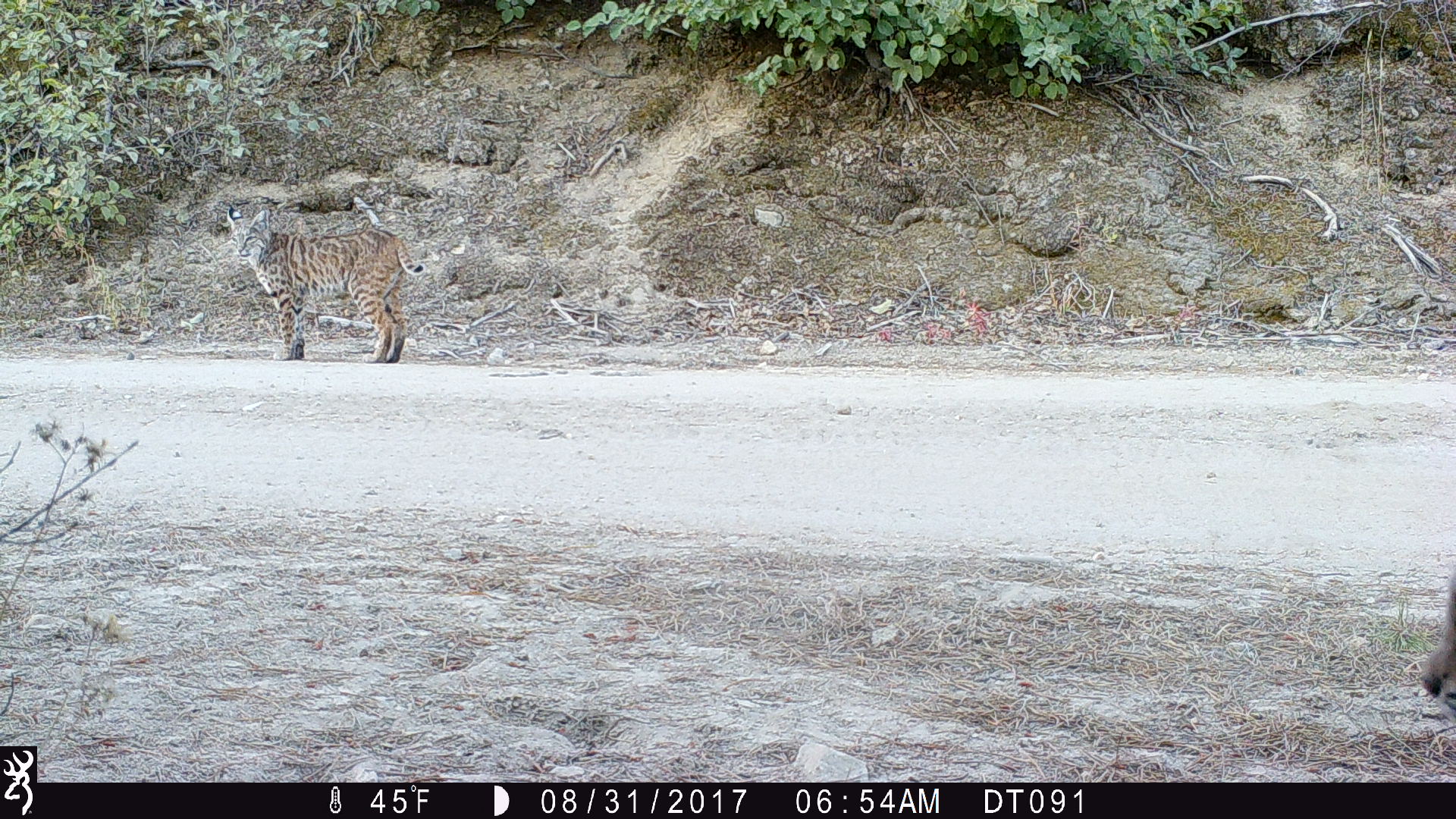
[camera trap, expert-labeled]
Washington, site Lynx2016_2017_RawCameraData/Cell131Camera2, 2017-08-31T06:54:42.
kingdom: Animalia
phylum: Chordata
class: Mammalia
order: Carnivora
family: Felidae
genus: Lynx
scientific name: Lynx rufus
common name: bobcat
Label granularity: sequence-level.